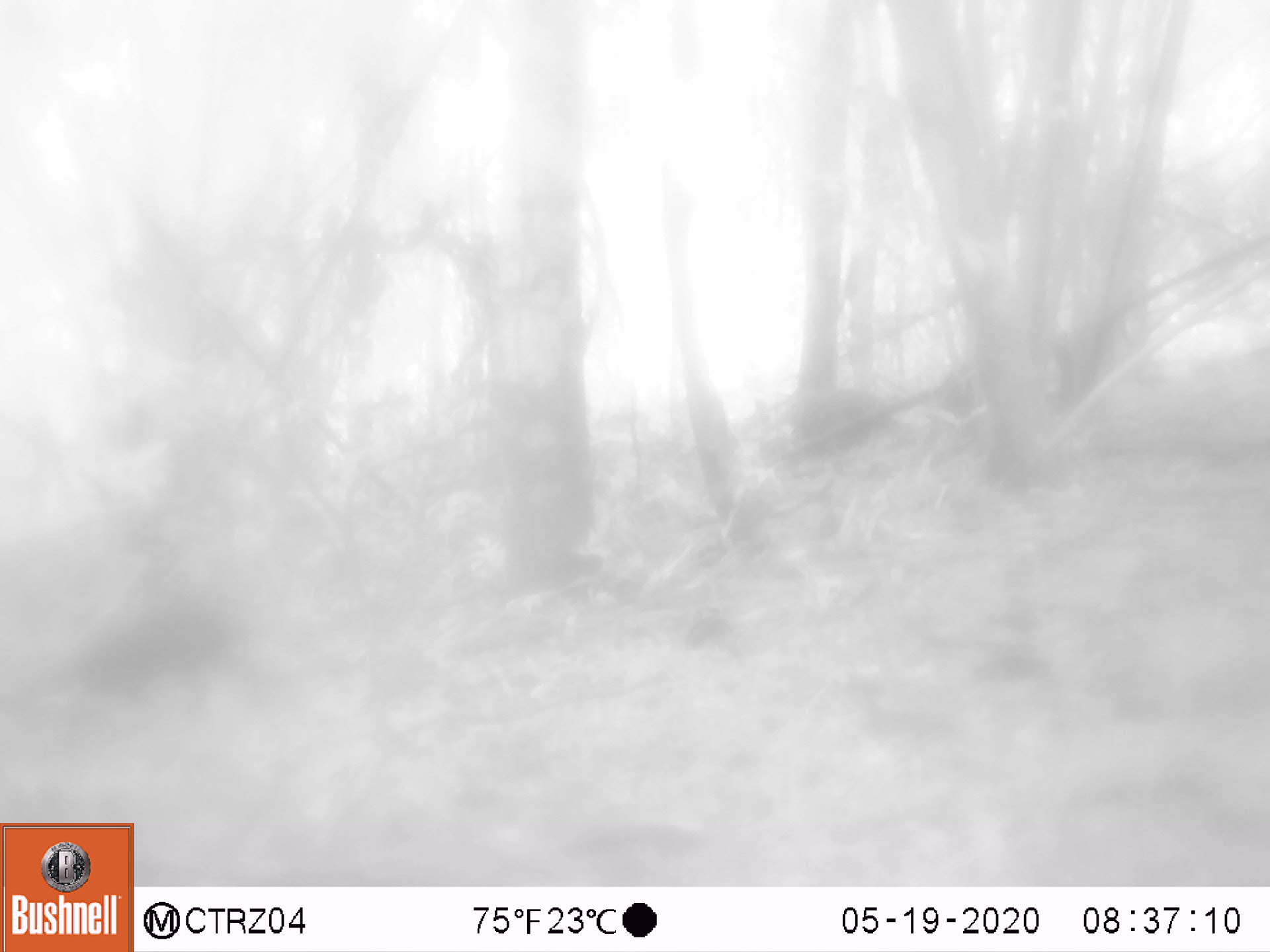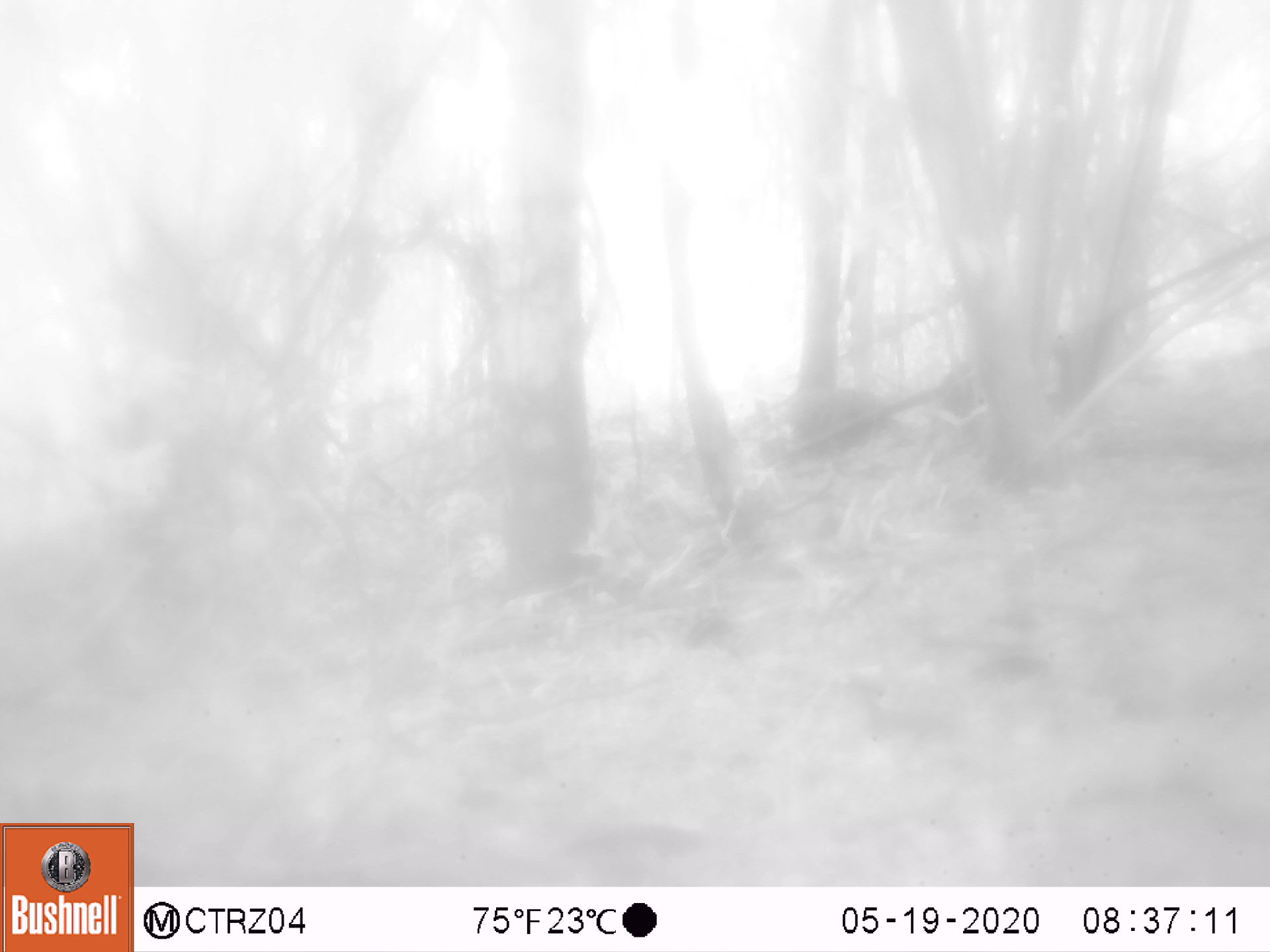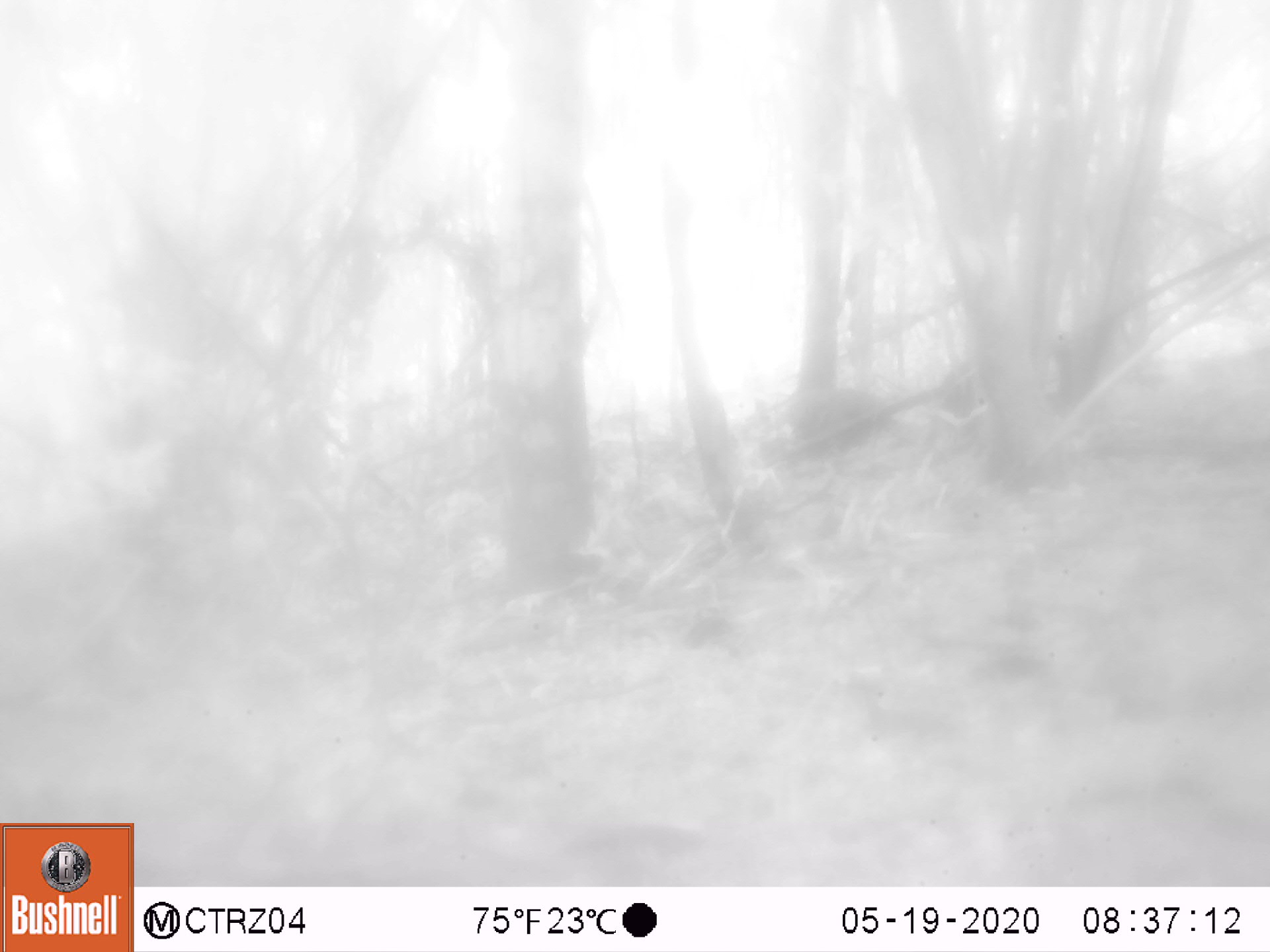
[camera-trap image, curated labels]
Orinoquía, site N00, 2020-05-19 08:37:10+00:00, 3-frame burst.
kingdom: Animalia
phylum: Chordata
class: Mammalia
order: Rodentia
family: Dasyproctidae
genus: Dasyprocta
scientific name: Dasyprocta fuliginosa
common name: black agouti